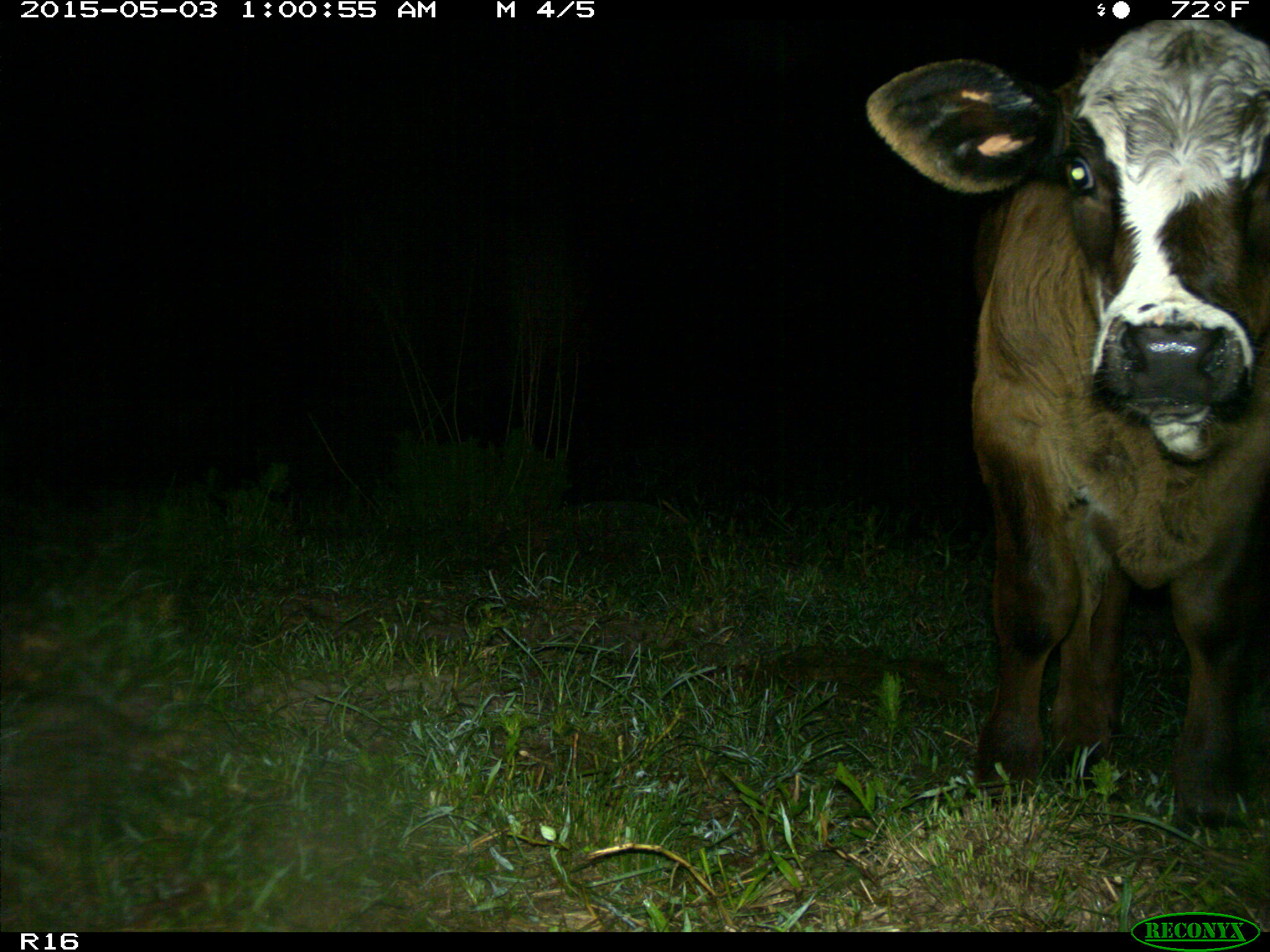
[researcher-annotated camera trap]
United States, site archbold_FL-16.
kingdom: Animalia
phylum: Chordata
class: Mammalia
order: Artiodactyla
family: Bovidae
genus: Bos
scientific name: Bos taurus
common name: domestic cow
Bos taurus (domestic cow).